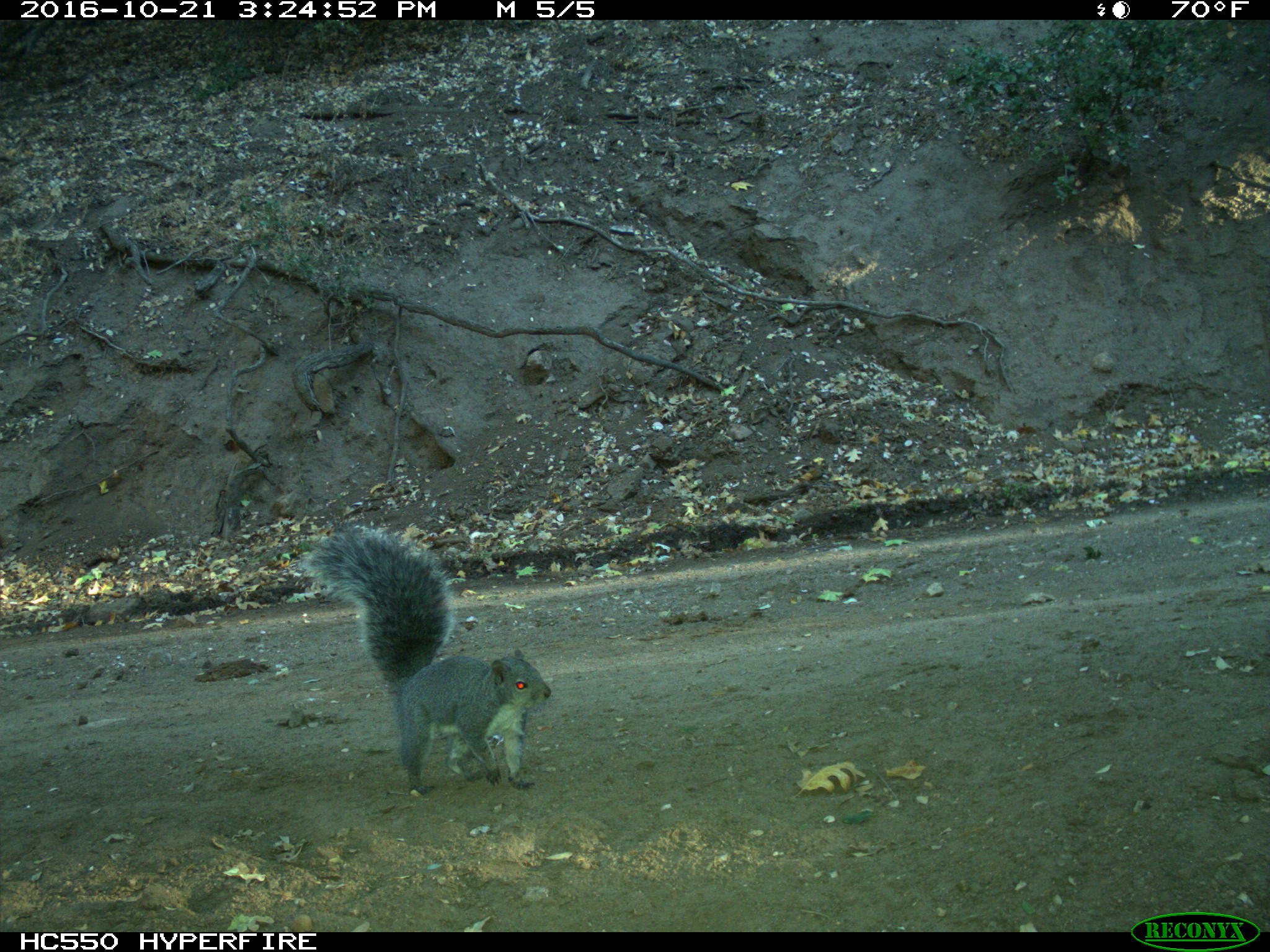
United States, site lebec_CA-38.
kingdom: Animalia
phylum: Chordata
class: Mammalia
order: Rodentia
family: Sciuridae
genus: Sciurus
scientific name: Sciurus carolinensis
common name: eastern gray squirrel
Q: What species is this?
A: Sciurus carolinensis (eastern gray squirrel).